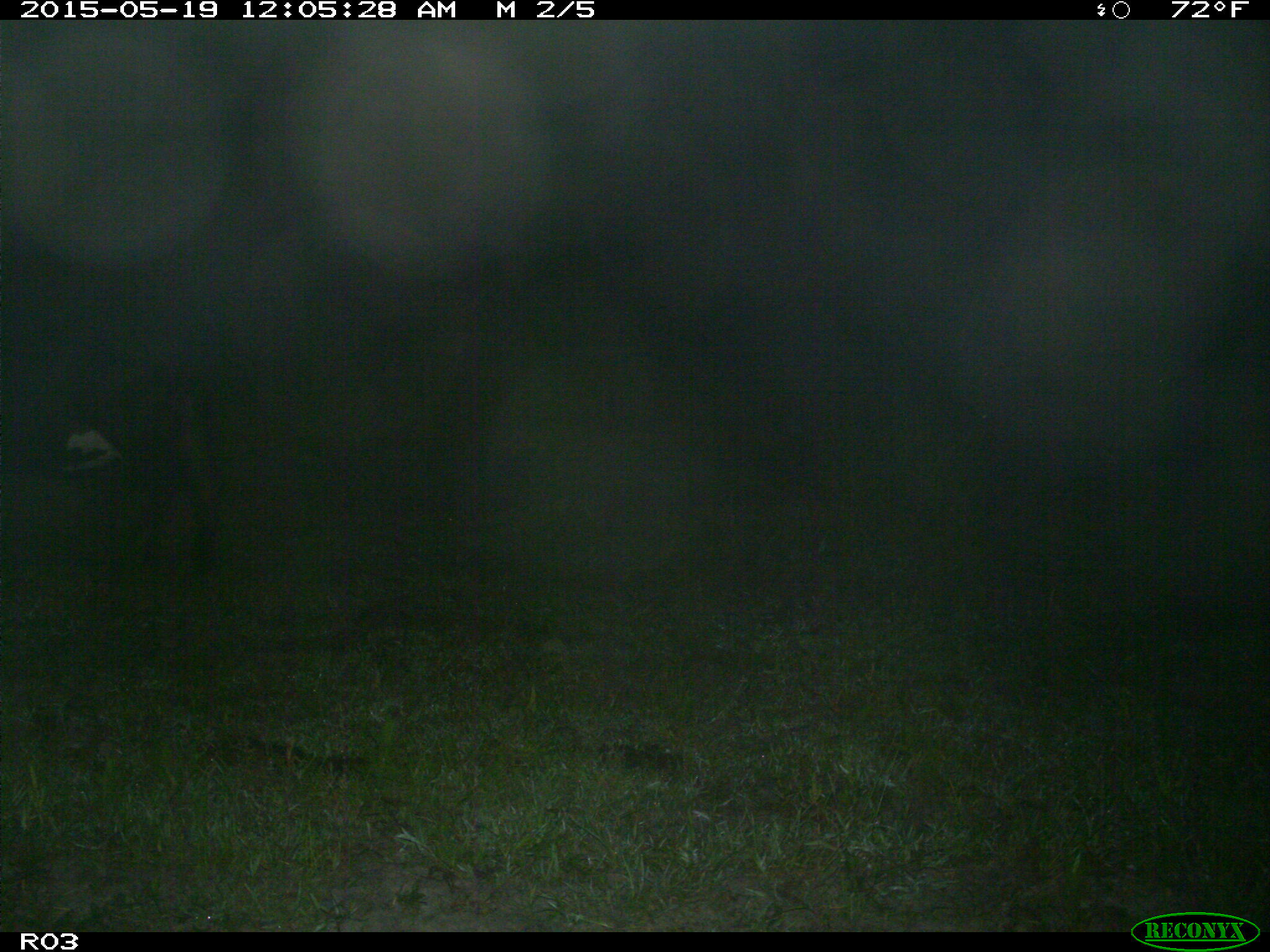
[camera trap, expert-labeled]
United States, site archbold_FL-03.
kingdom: Animalia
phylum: Chordata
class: Mammalia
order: Artiodactyla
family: Bovidae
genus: Bos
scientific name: Bos taurus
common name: domestic cow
Bos taurus (domestic cow).